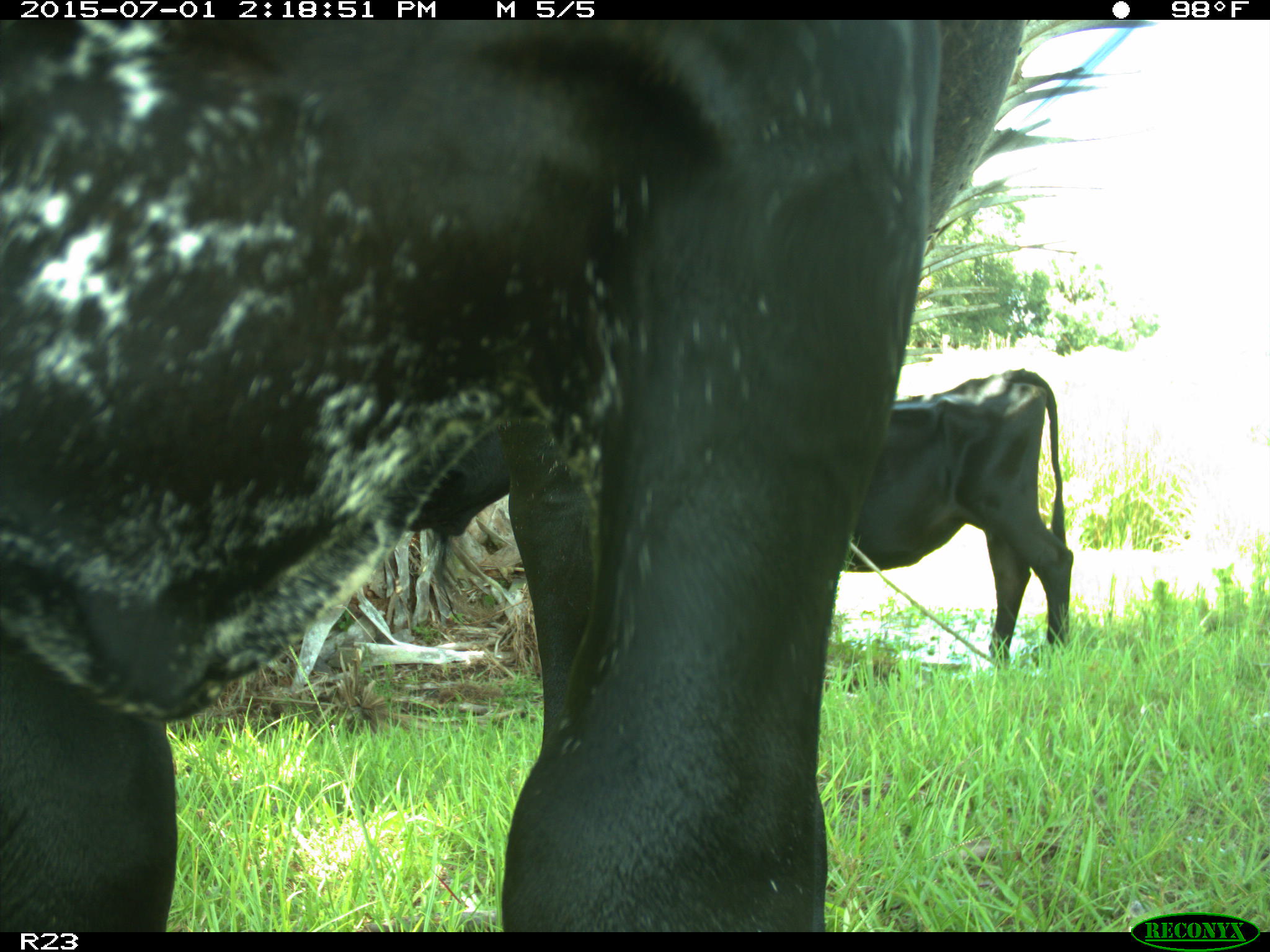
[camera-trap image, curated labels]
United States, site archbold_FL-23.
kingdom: Animalia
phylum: Chordata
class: Mammalia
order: Artiodactyla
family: Bovidae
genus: Bos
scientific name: Bos taurus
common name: domestic cow